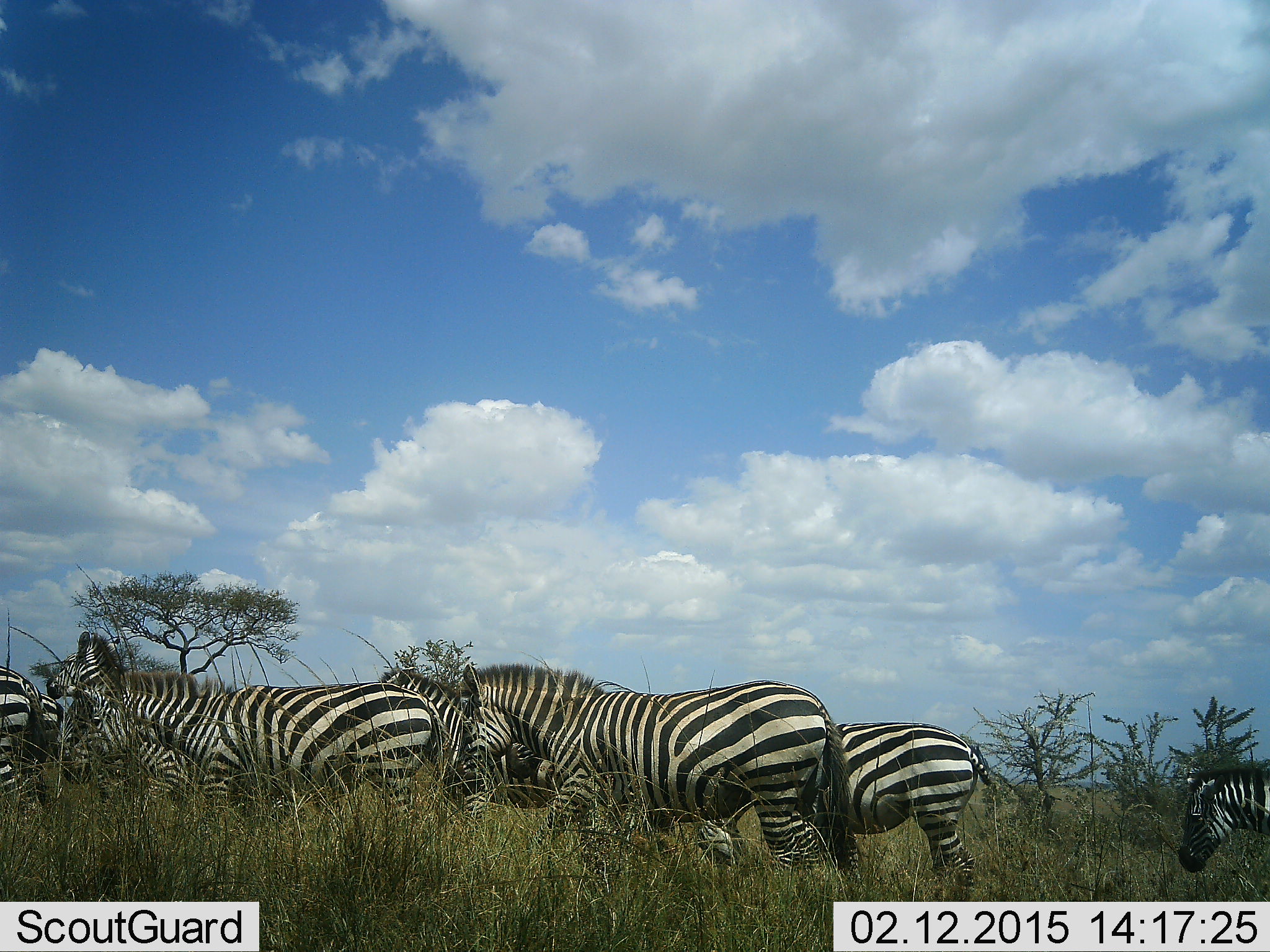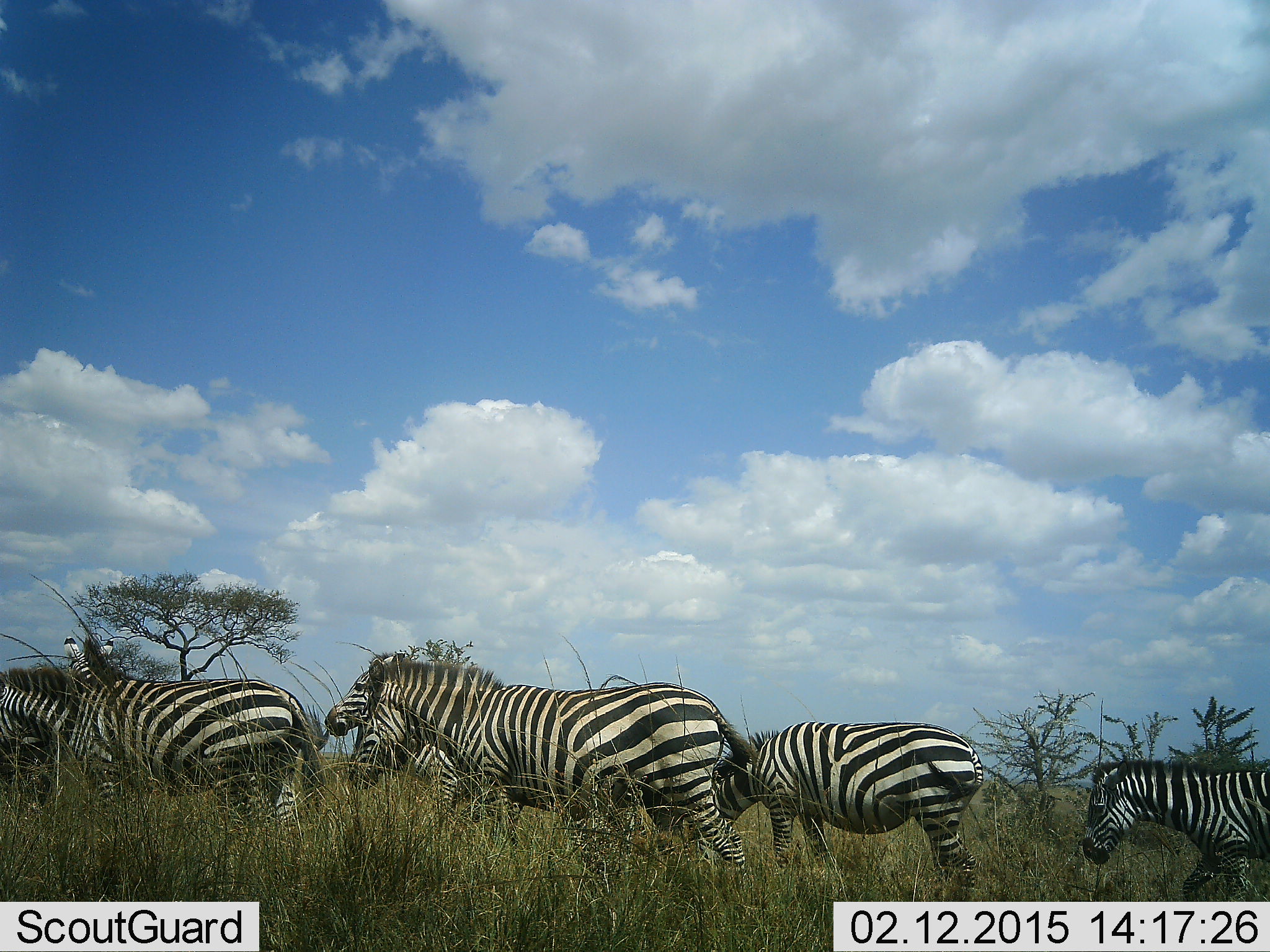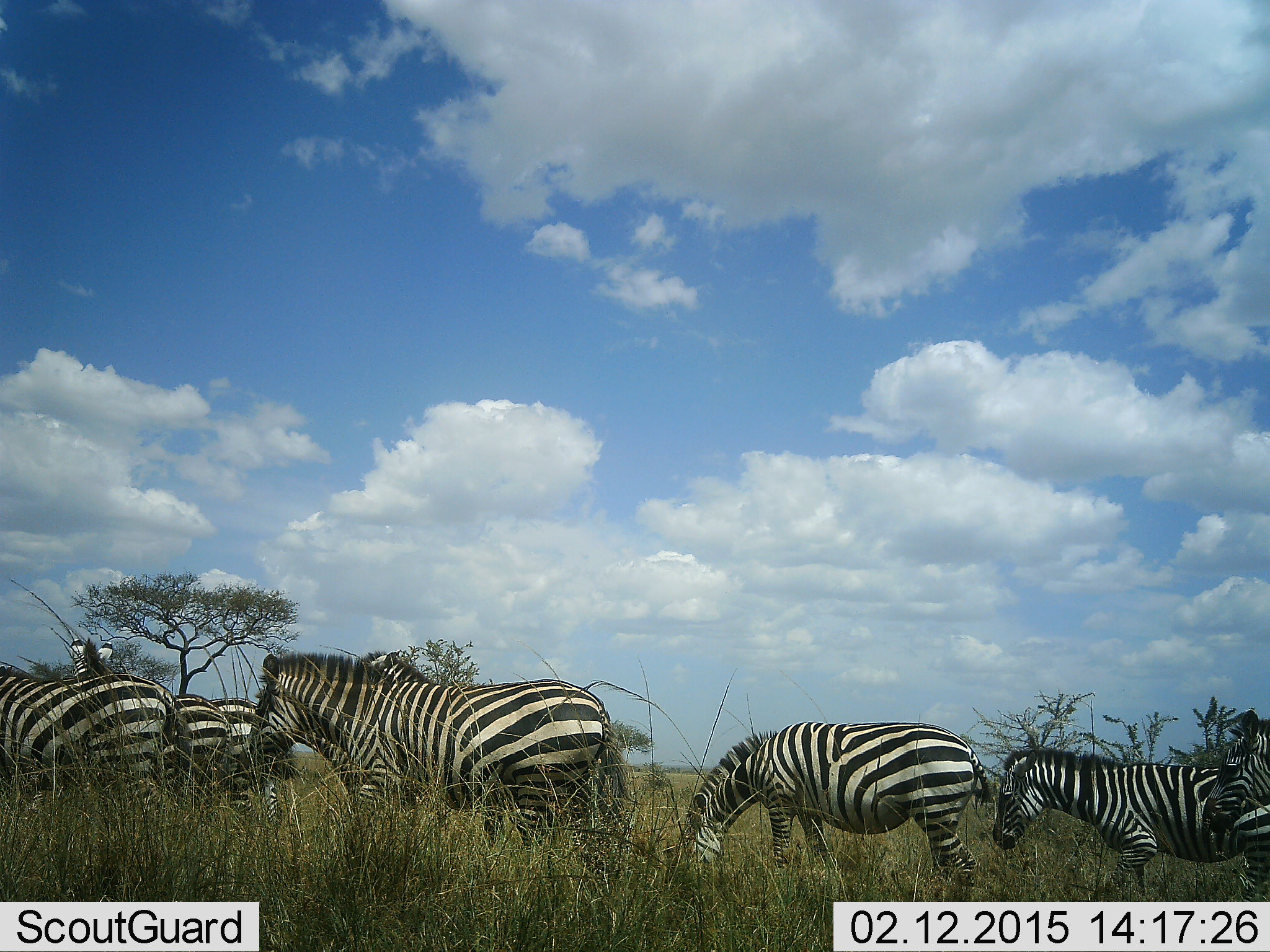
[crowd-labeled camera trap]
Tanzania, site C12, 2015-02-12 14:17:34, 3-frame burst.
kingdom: Animalia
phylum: Chordata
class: Mammalia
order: Perissodactyla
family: Equidae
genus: Equus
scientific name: Equus quagga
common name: plains zebra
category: zebra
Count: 8.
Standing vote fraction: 0%.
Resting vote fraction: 0%.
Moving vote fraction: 100%.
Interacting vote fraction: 0%.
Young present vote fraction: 0%.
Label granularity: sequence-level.